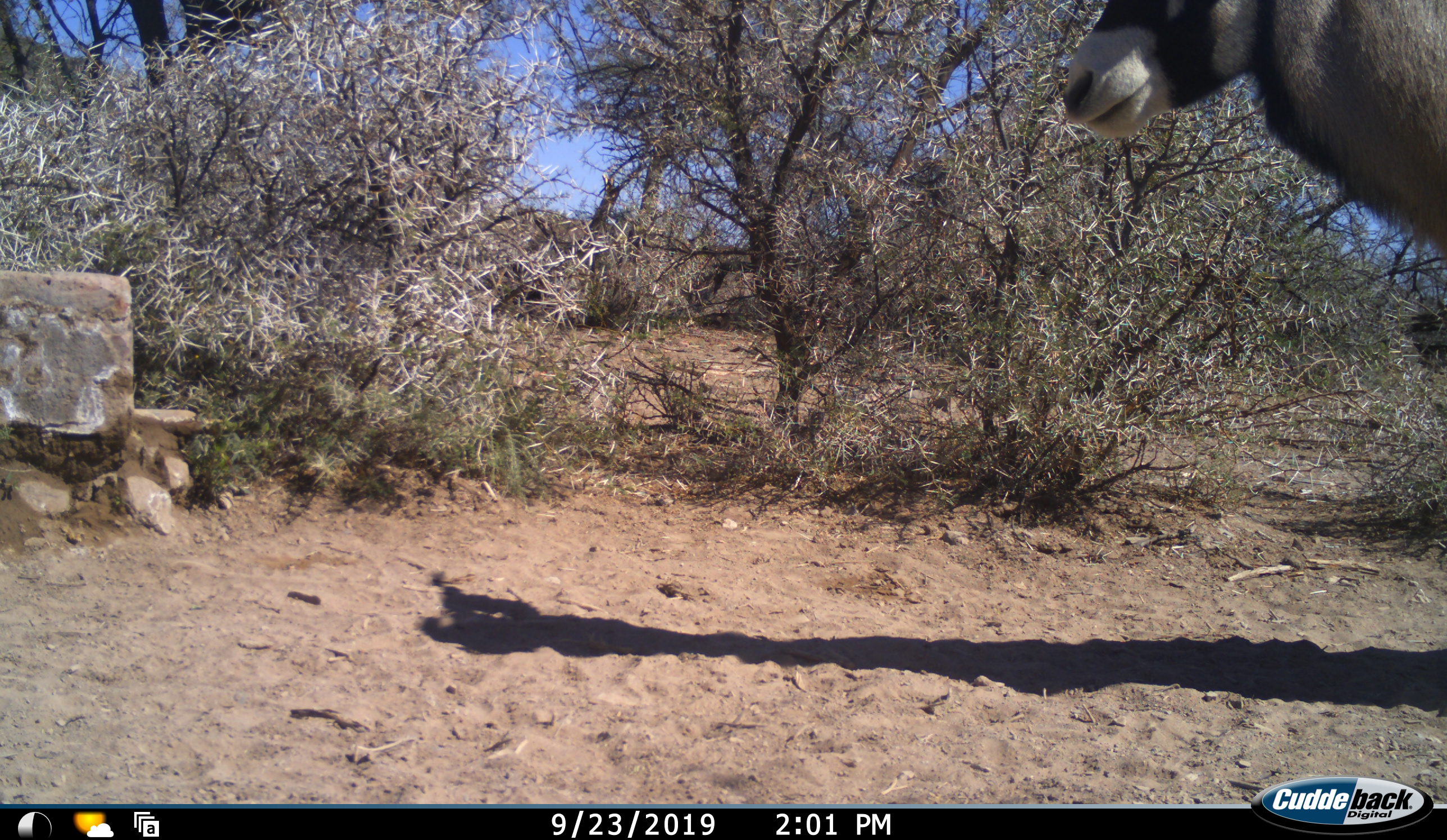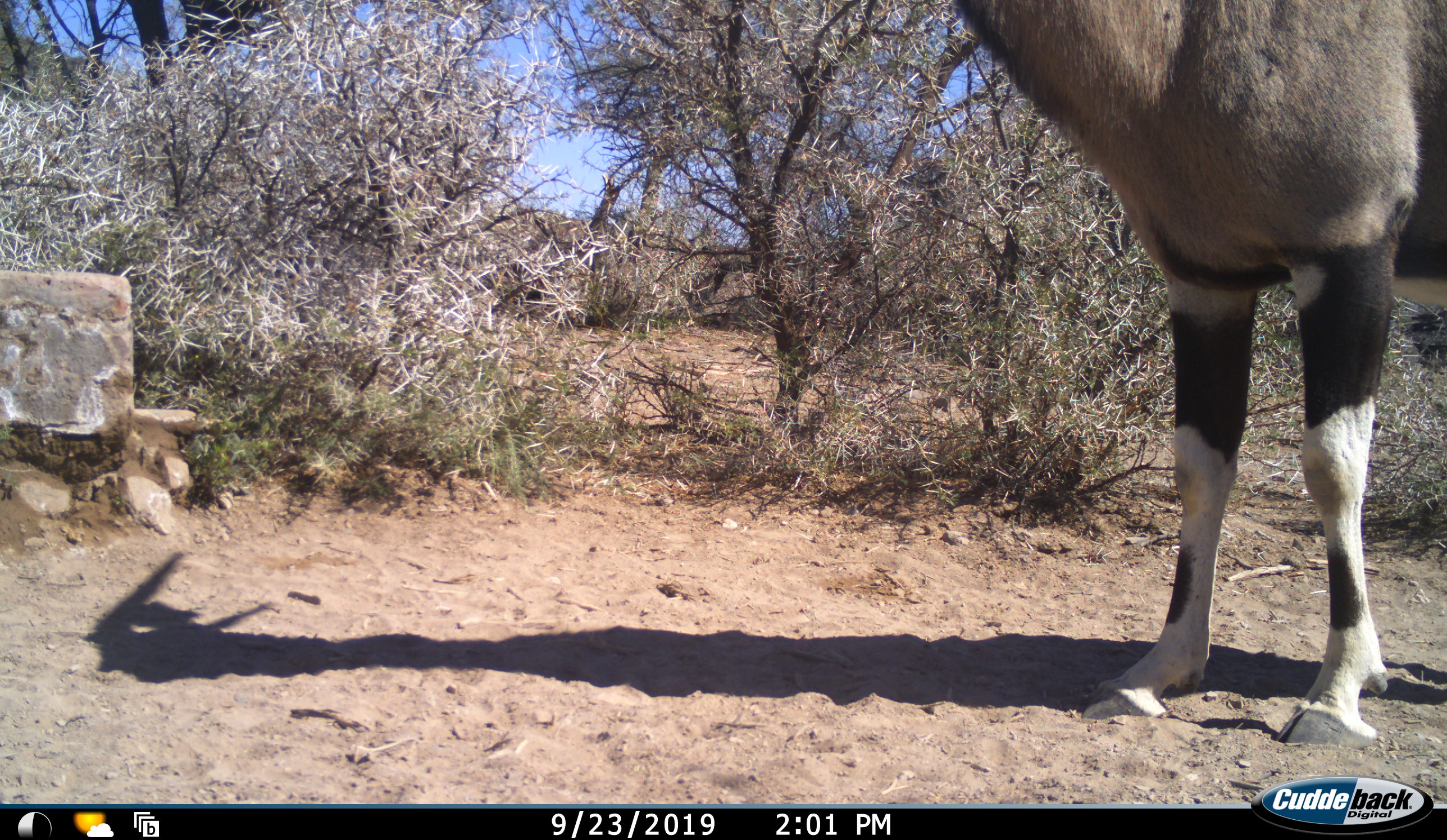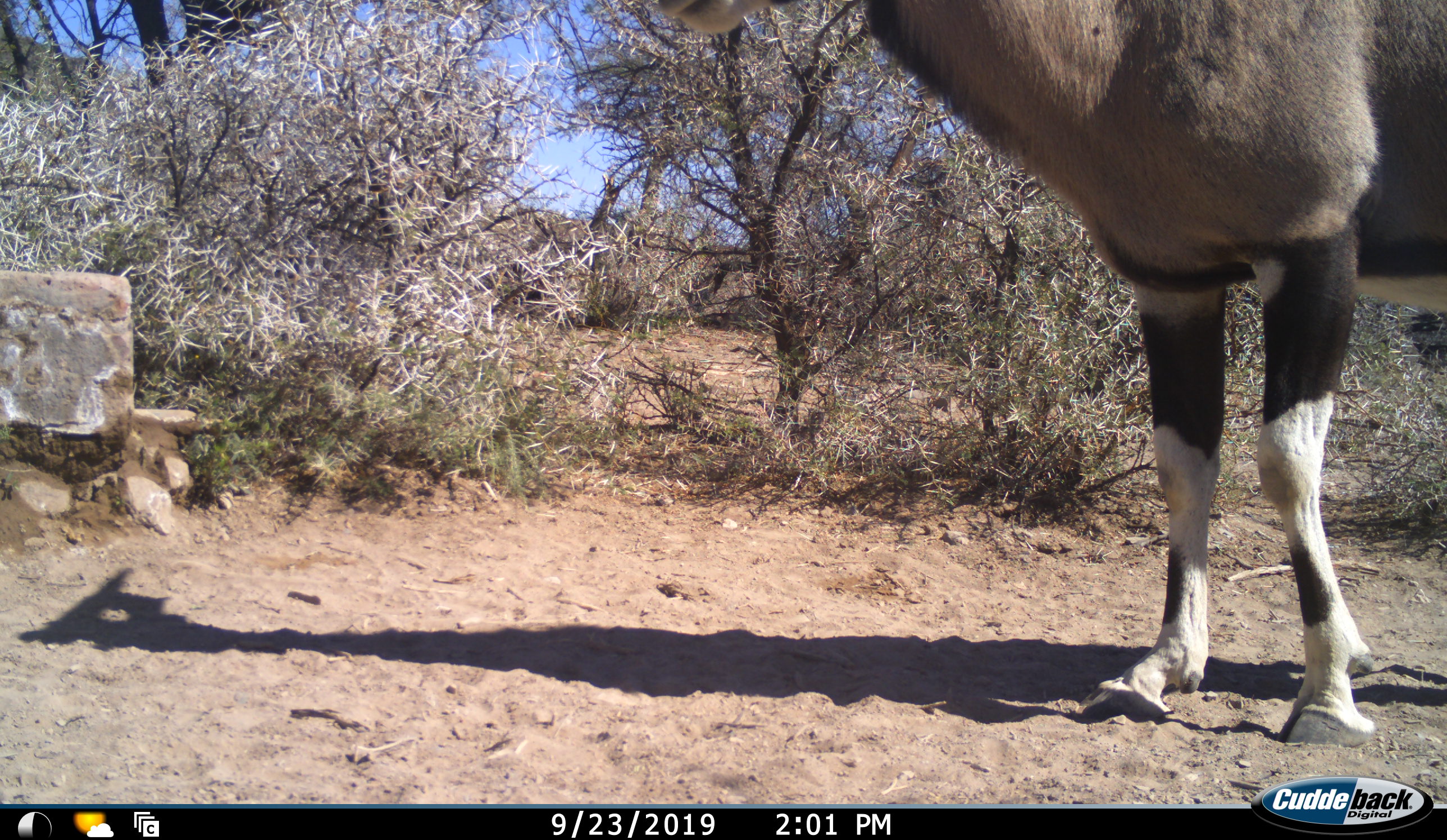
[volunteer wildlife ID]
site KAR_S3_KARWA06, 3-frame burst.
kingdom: Animalia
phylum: Chordata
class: Mammalia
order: Artiodactyla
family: Bovidae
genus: Oryx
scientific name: Oryx gazella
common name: gemsbok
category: oryx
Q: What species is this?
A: Oryx (gemsbok) (Oryx gazella).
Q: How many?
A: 1.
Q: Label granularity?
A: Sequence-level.